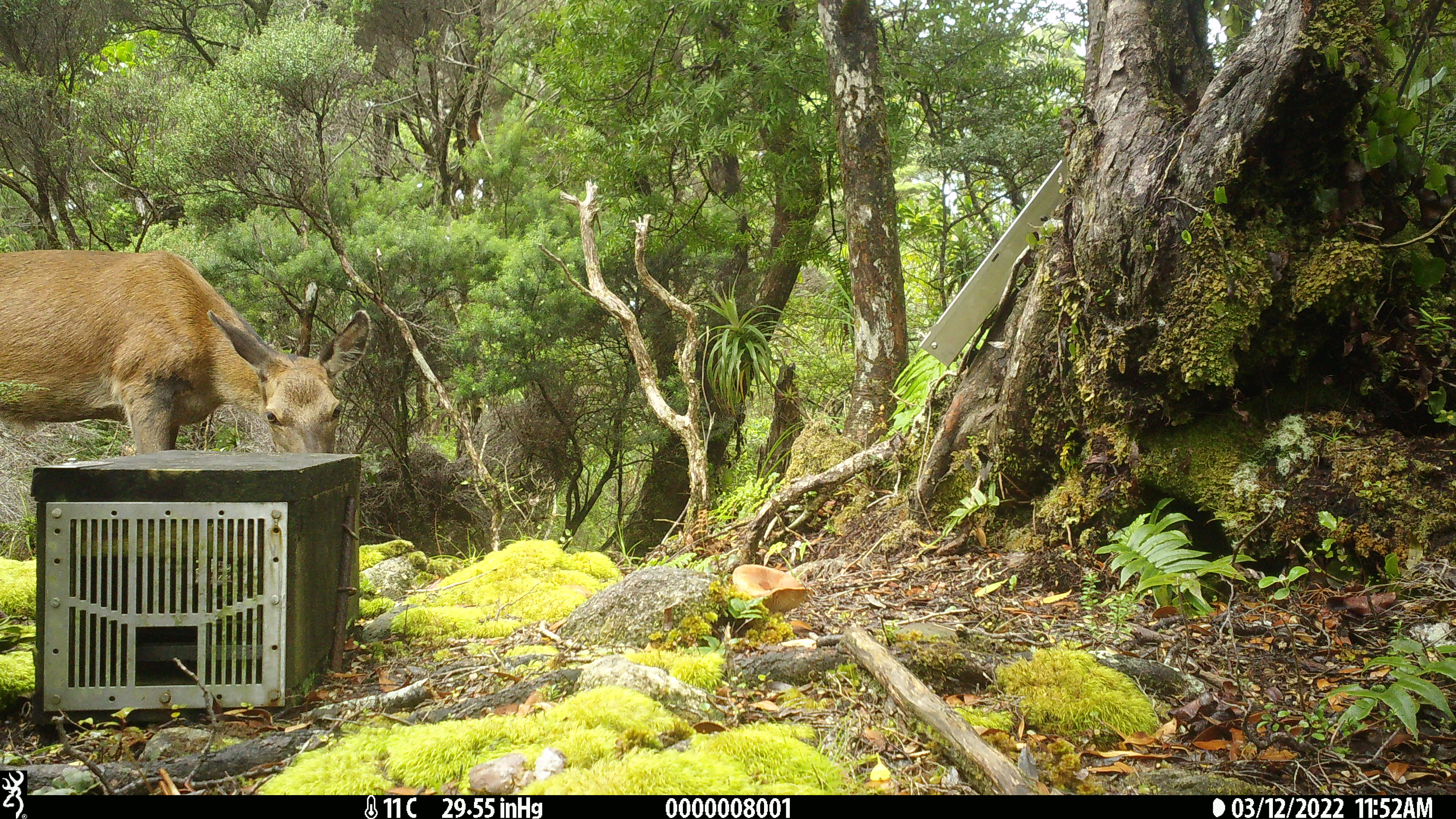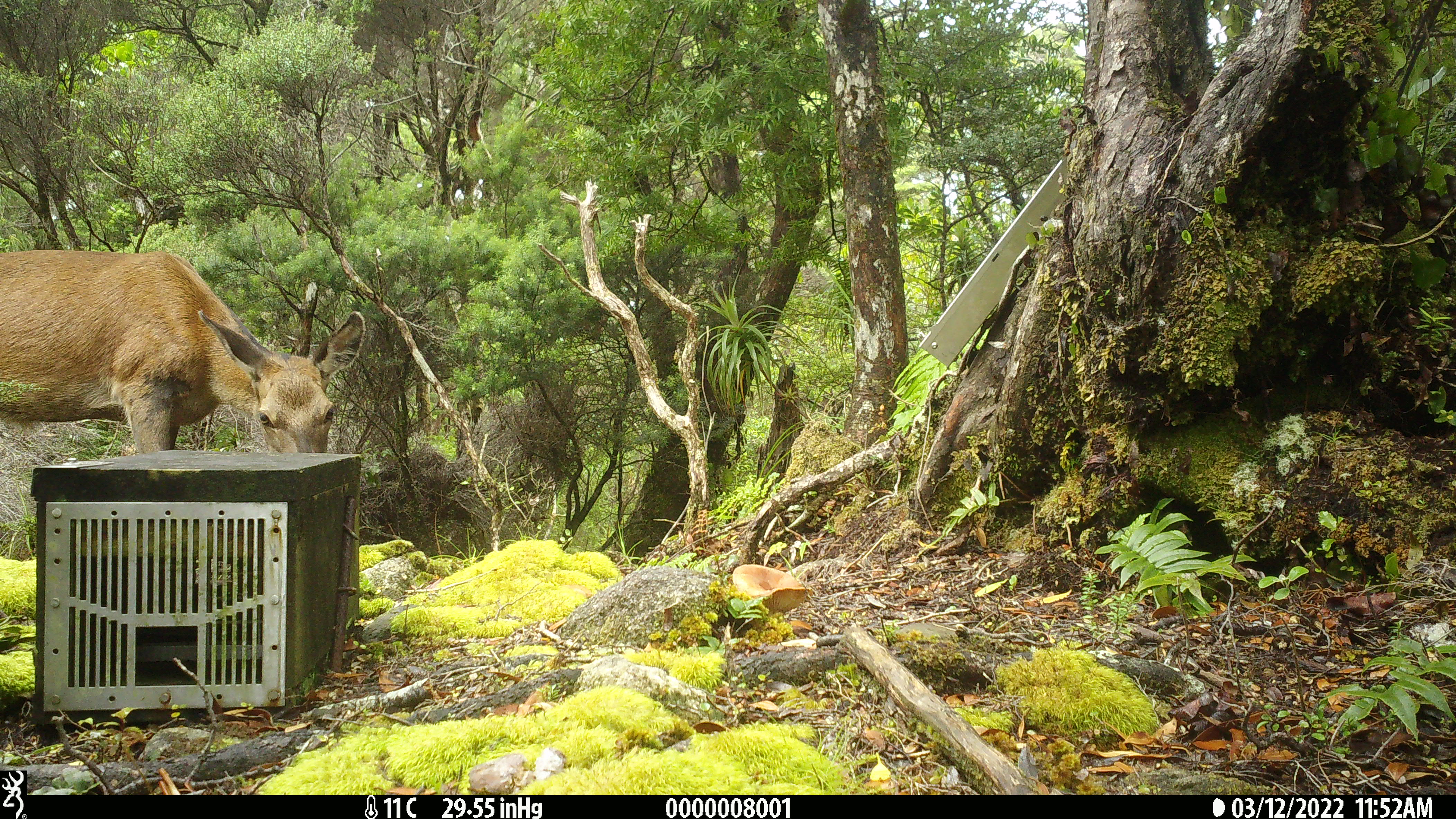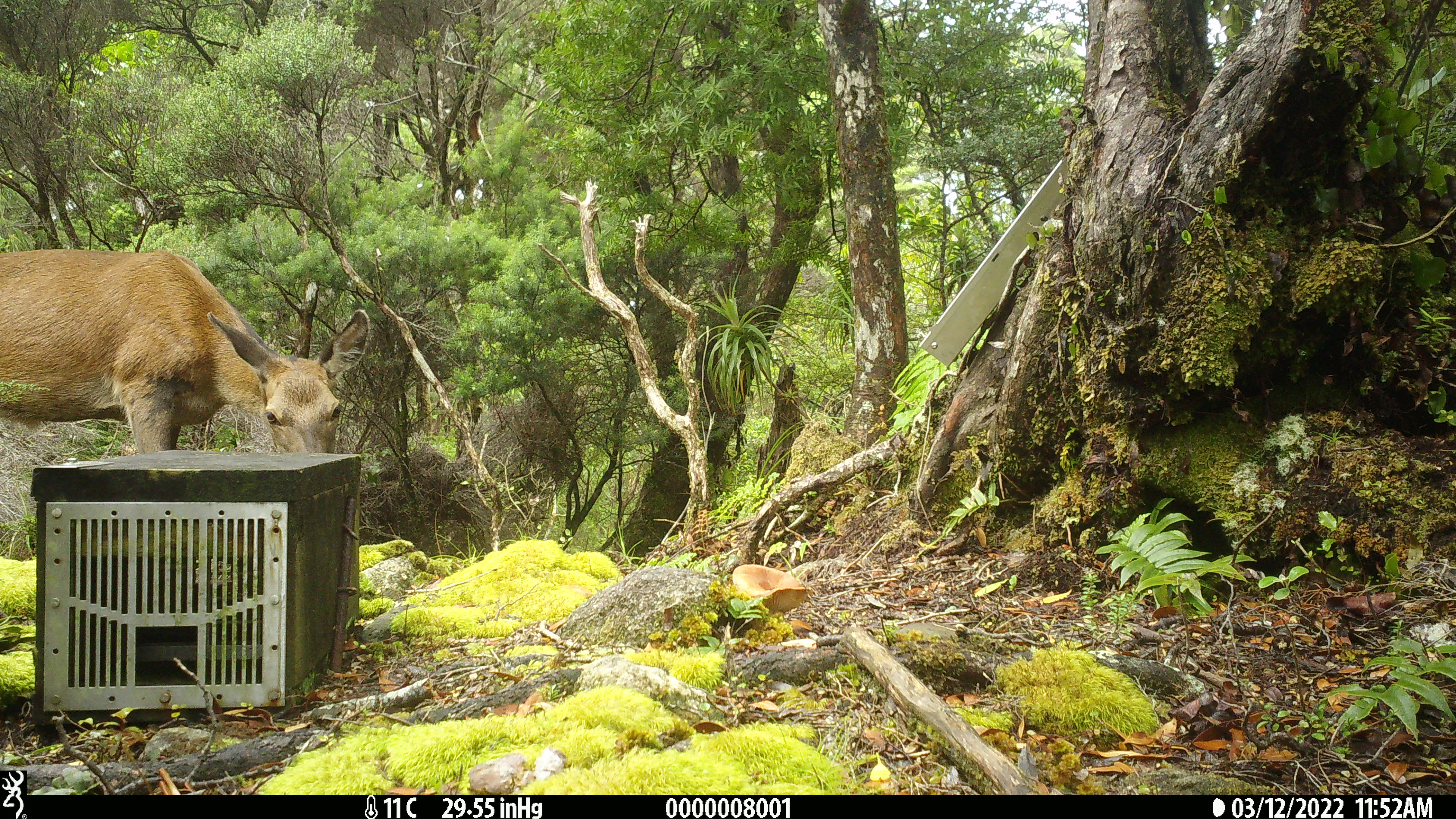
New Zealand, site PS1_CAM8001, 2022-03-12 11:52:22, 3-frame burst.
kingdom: Animalia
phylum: Chordata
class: Mammalia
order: Artiodactyla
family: Cervidae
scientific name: Cervidae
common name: deer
Deer (Cervidae).